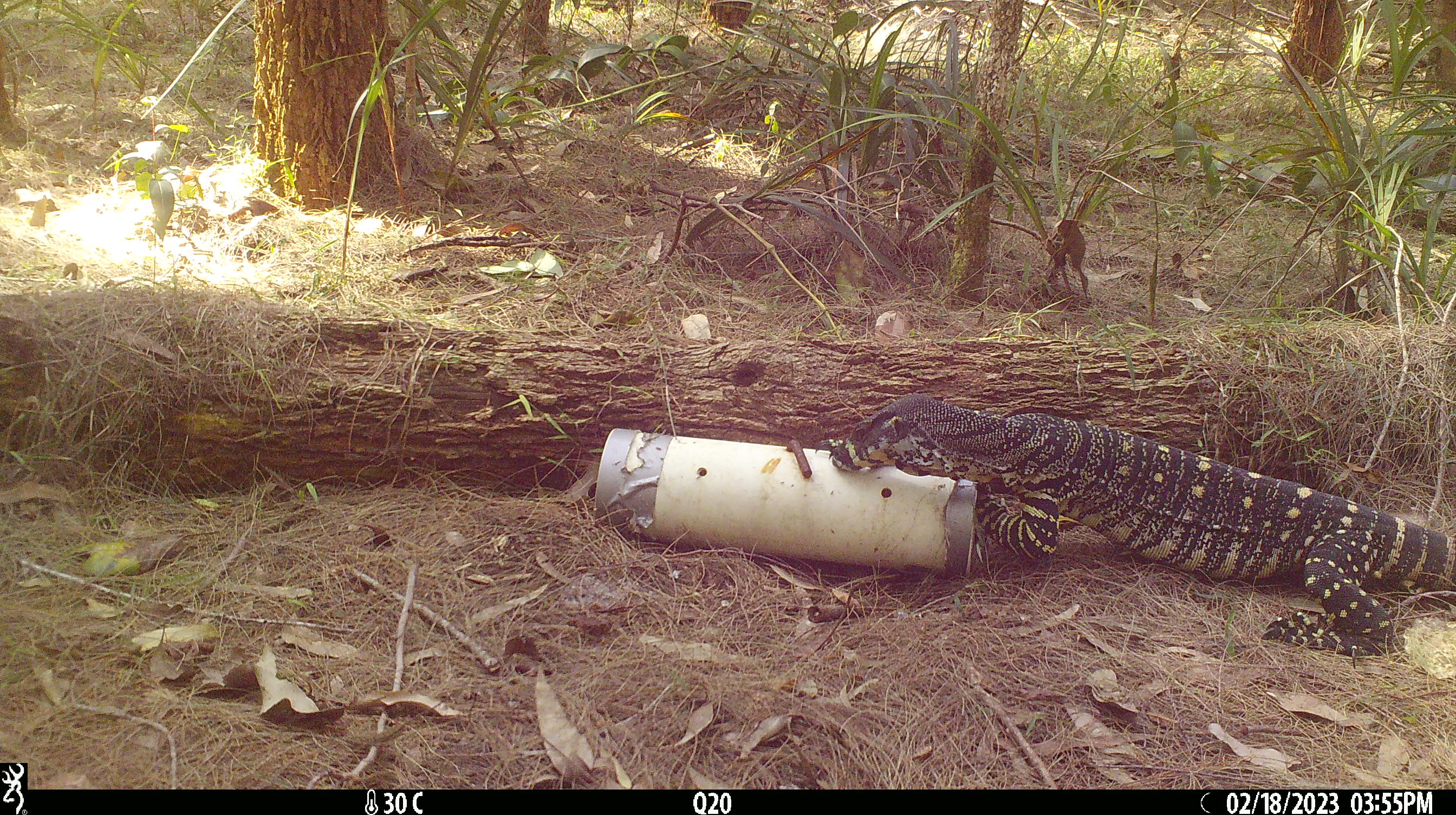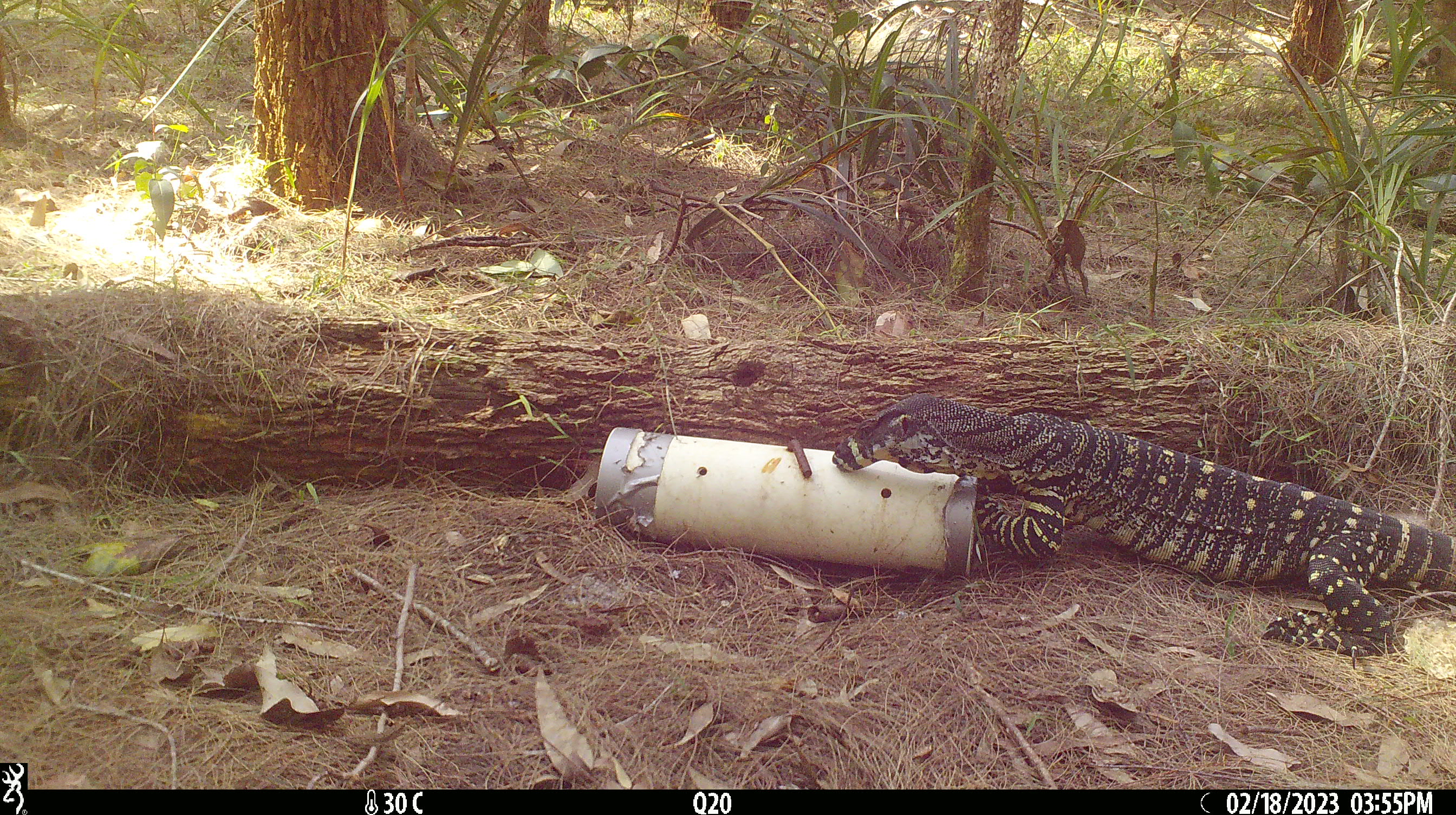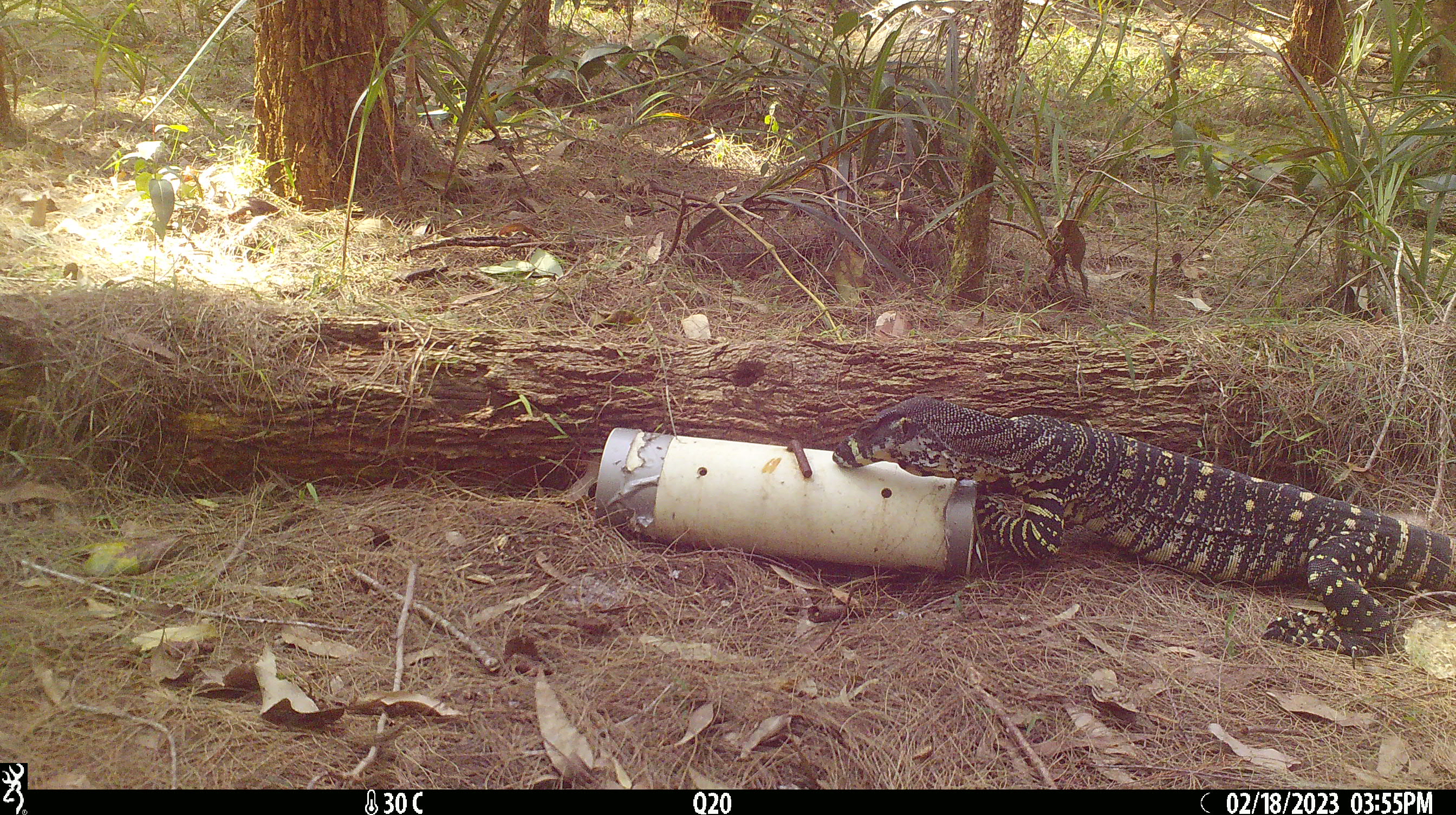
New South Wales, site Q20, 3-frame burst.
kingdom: Animalia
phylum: Chordata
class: Reptilia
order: Squamata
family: Varanidae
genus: Varanus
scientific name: Varanus varius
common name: lace monitor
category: goanna